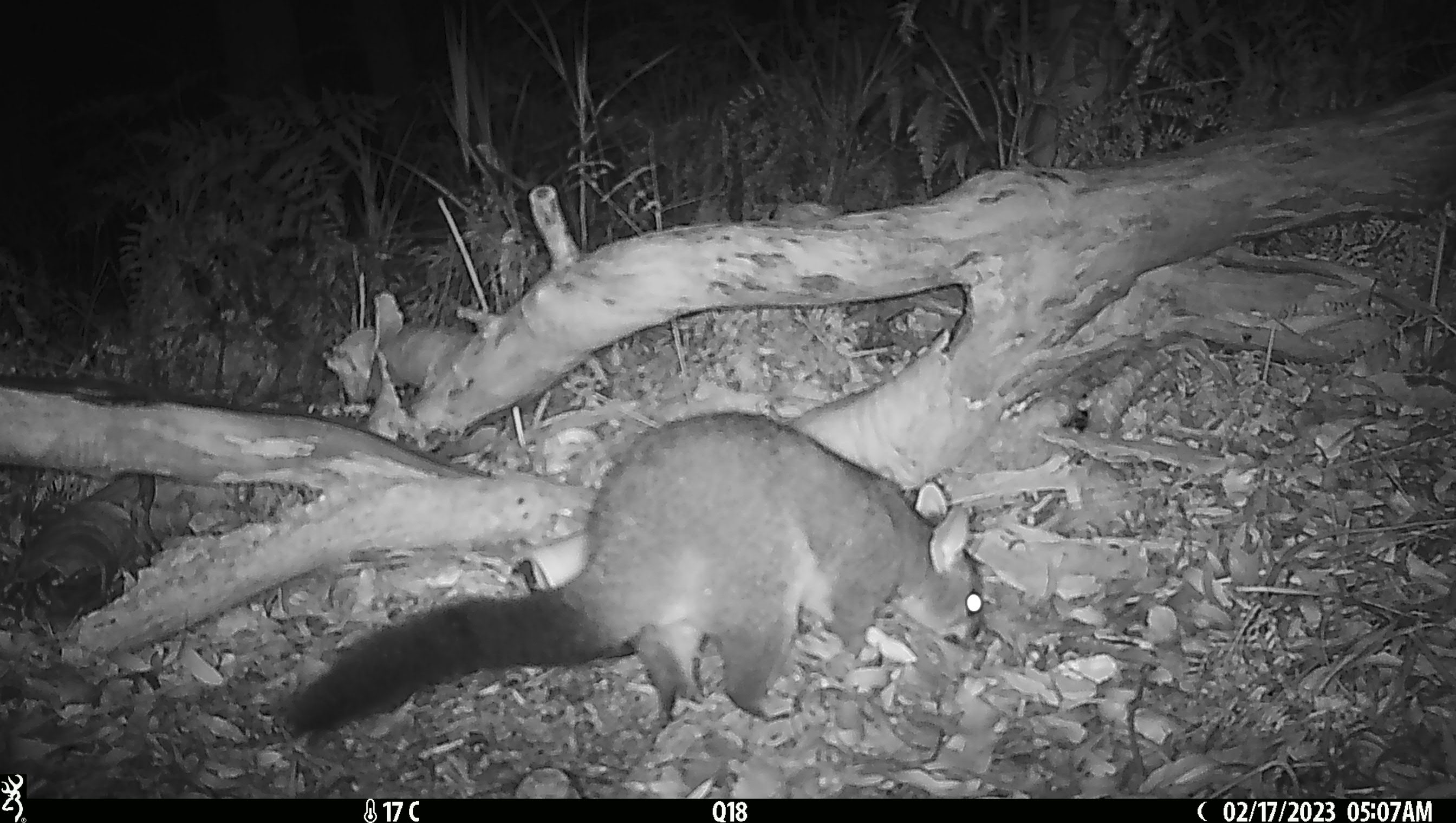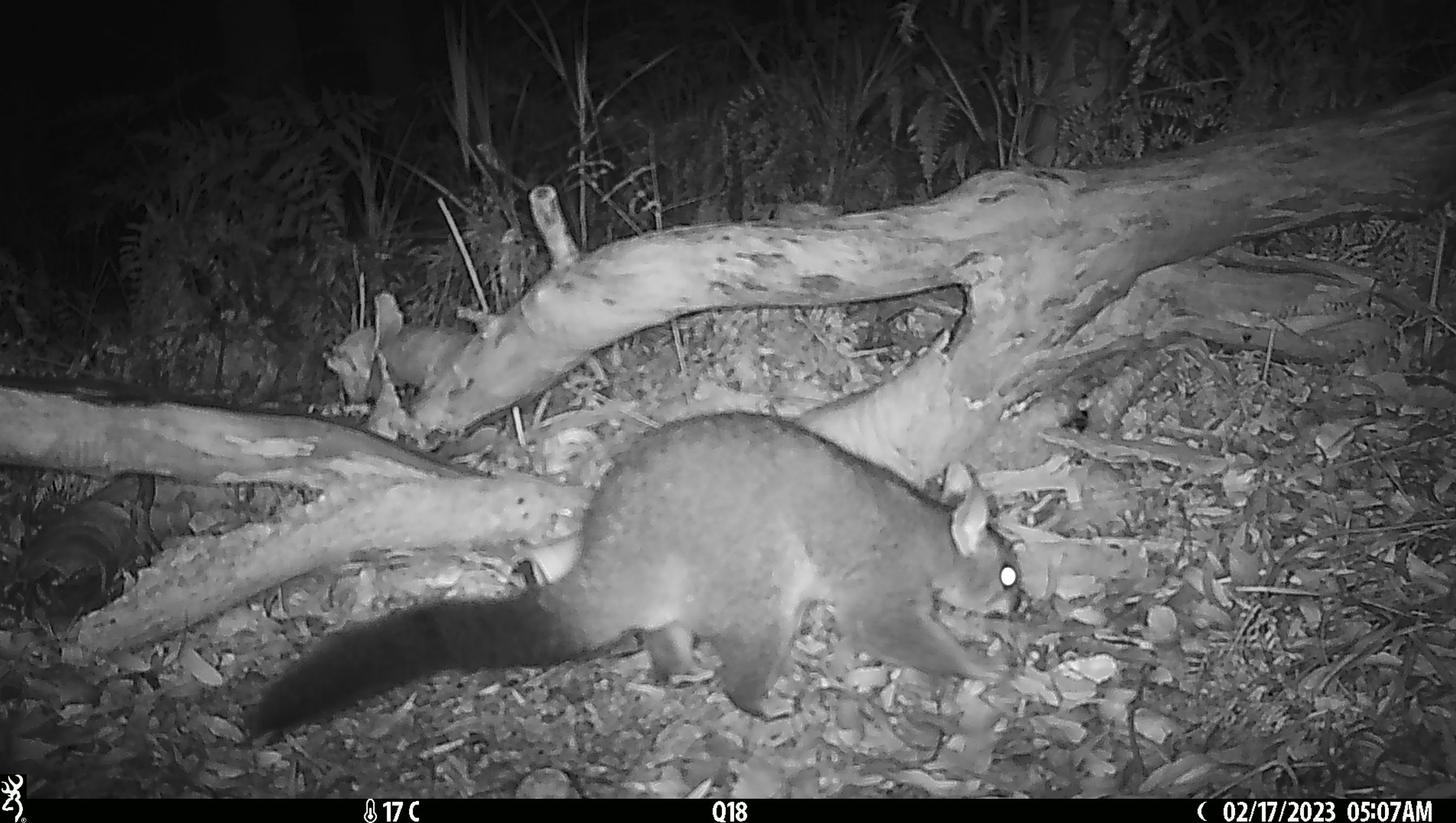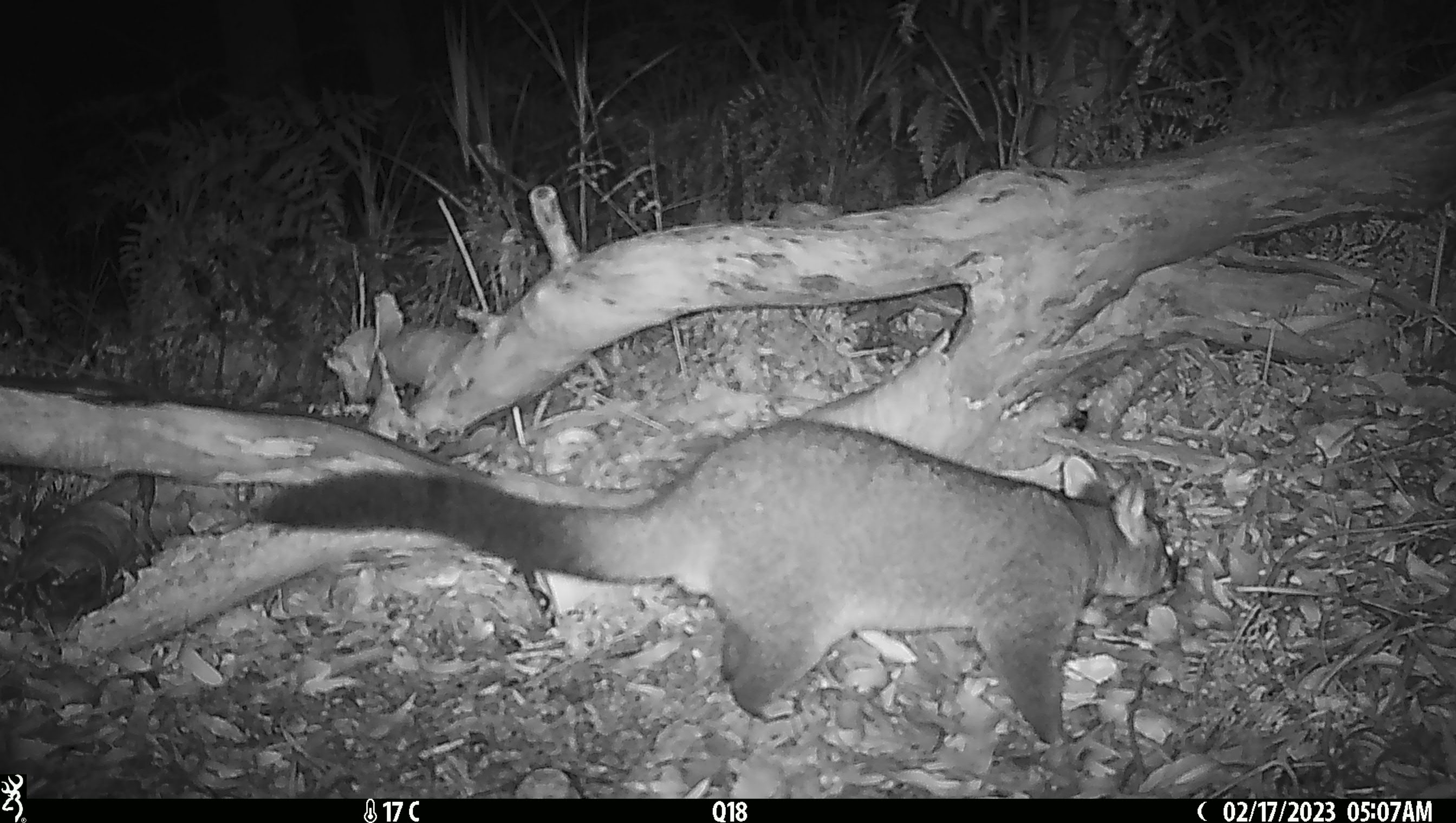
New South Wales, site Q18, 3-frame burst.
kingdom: Animalia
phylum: Chordata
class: Mammalia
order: Diprotodontia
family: Phalangeridae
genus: Trichosurus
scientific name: Trichosurus vulpecula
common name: common brushtail possum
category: possum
Possum (common brushtail possum) (Trichosurus vulpecula).